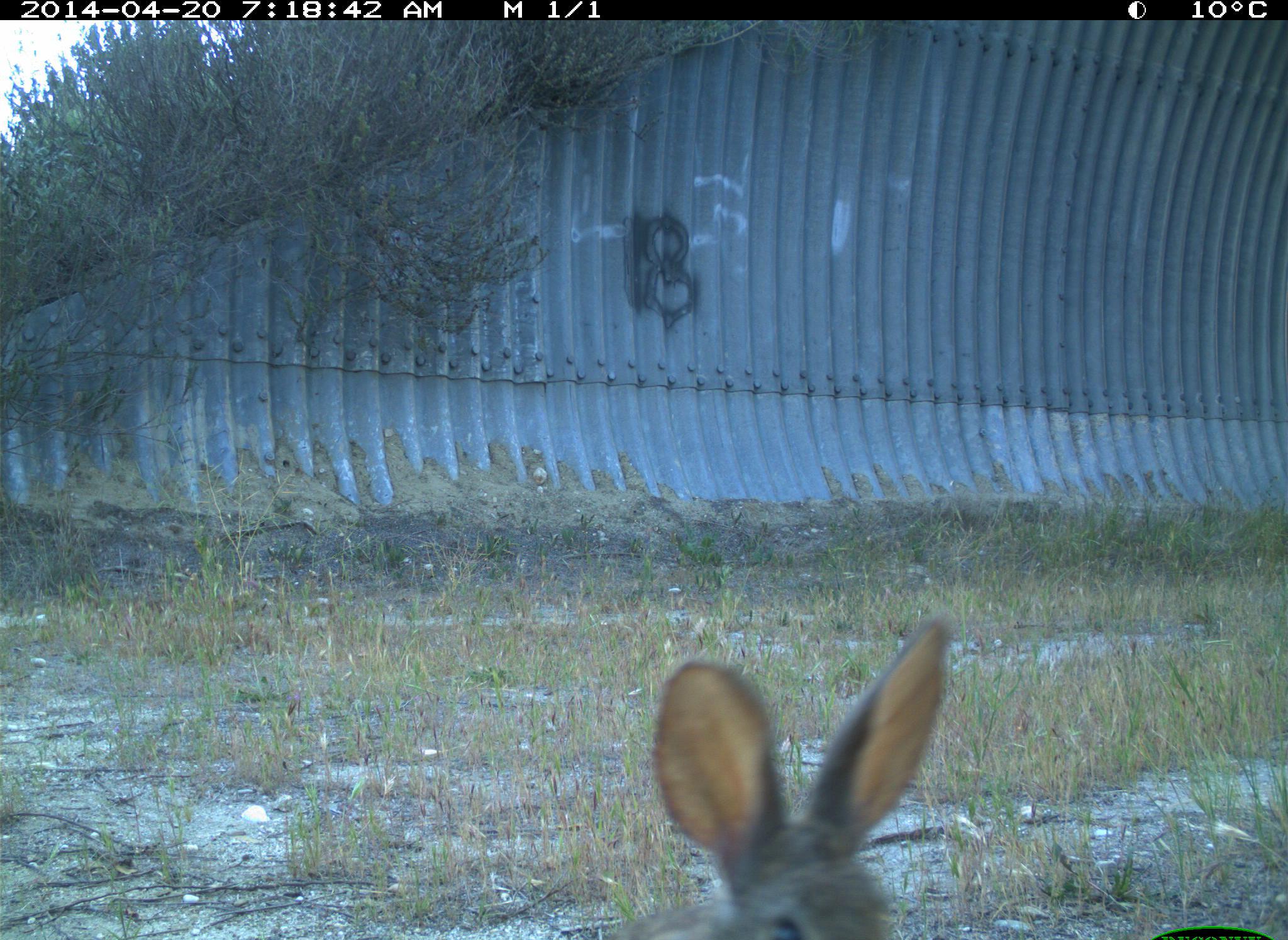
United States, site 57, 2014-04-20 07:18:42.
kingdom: Animalia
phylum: Chordata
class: Mammalia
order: Lagomorpha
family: Leporidae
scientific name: Leporidae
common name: rabbits and hares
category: rabbit